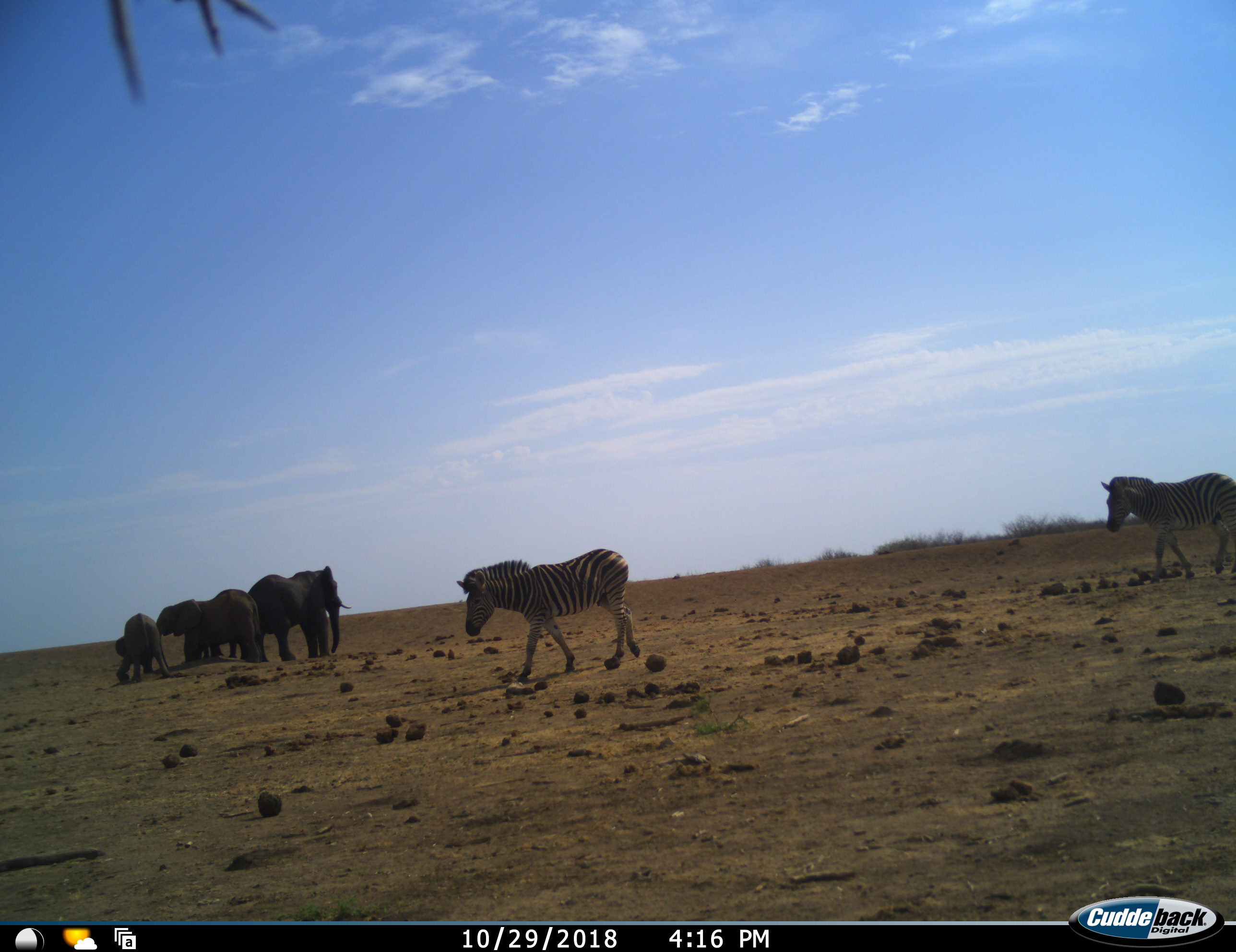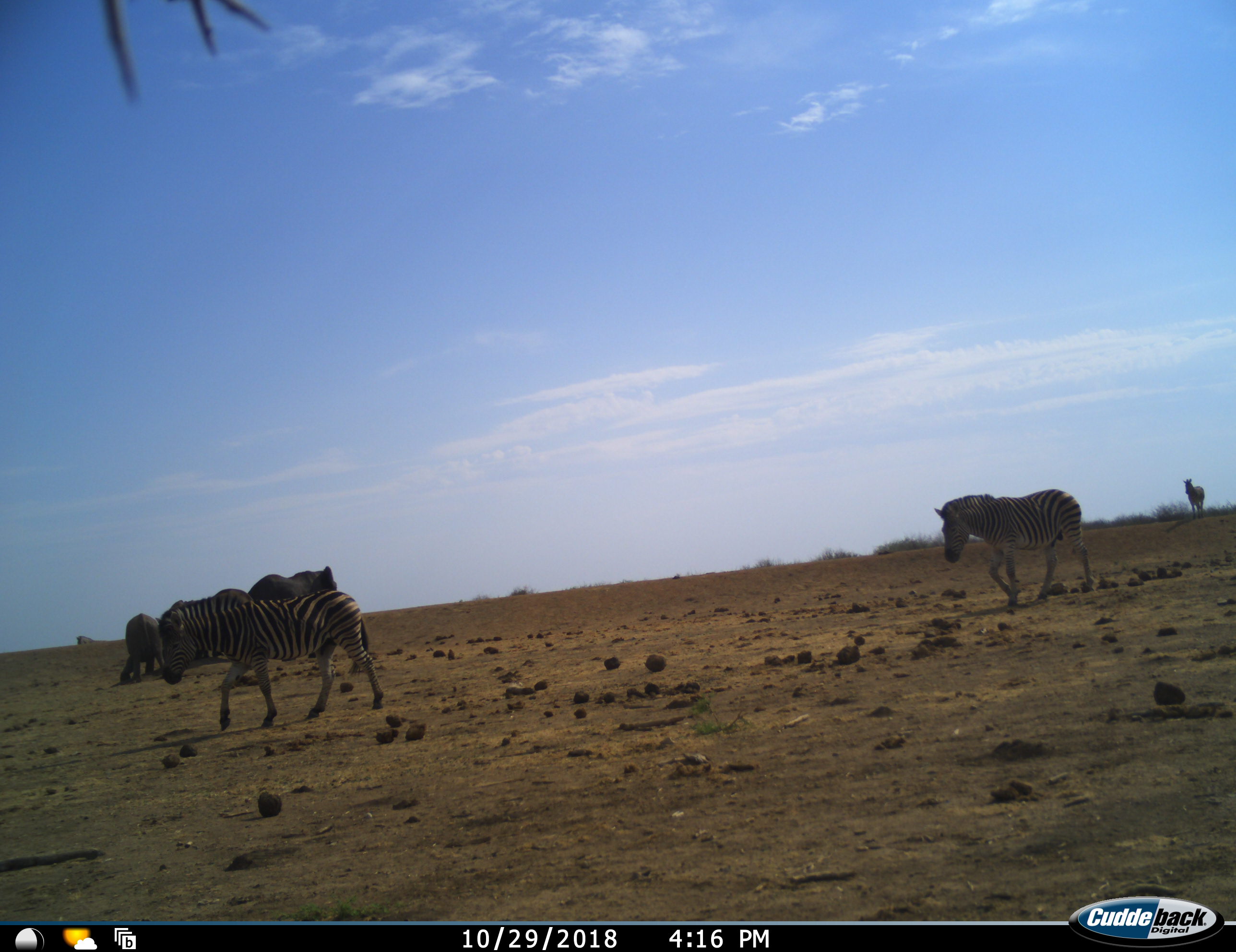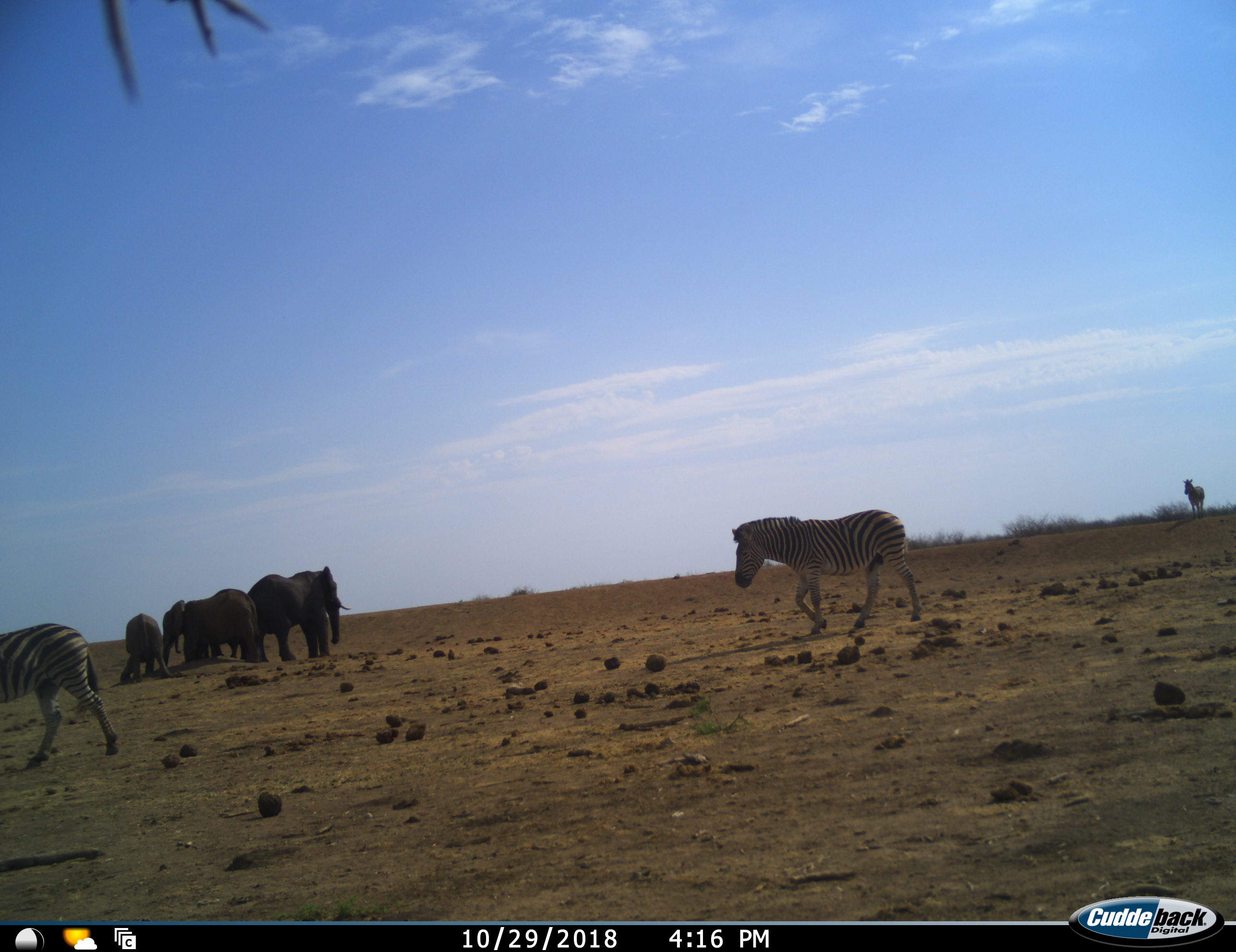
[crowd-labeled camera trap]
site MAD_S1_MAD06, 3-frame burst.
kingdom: Animalia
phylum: Chordata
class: Mammalia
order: Proboscidea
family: Elephantidae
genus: Loxodonta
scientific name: Loxodonta africana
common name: african bush elephant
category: elephant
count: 4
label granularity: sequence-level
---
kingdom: Animalia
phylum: Chordata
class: Mammalia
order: Perissodactyla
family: Equidae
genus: Equus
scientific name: Equus quagga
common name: plains zebra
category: zebraplains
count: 2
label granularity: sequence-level